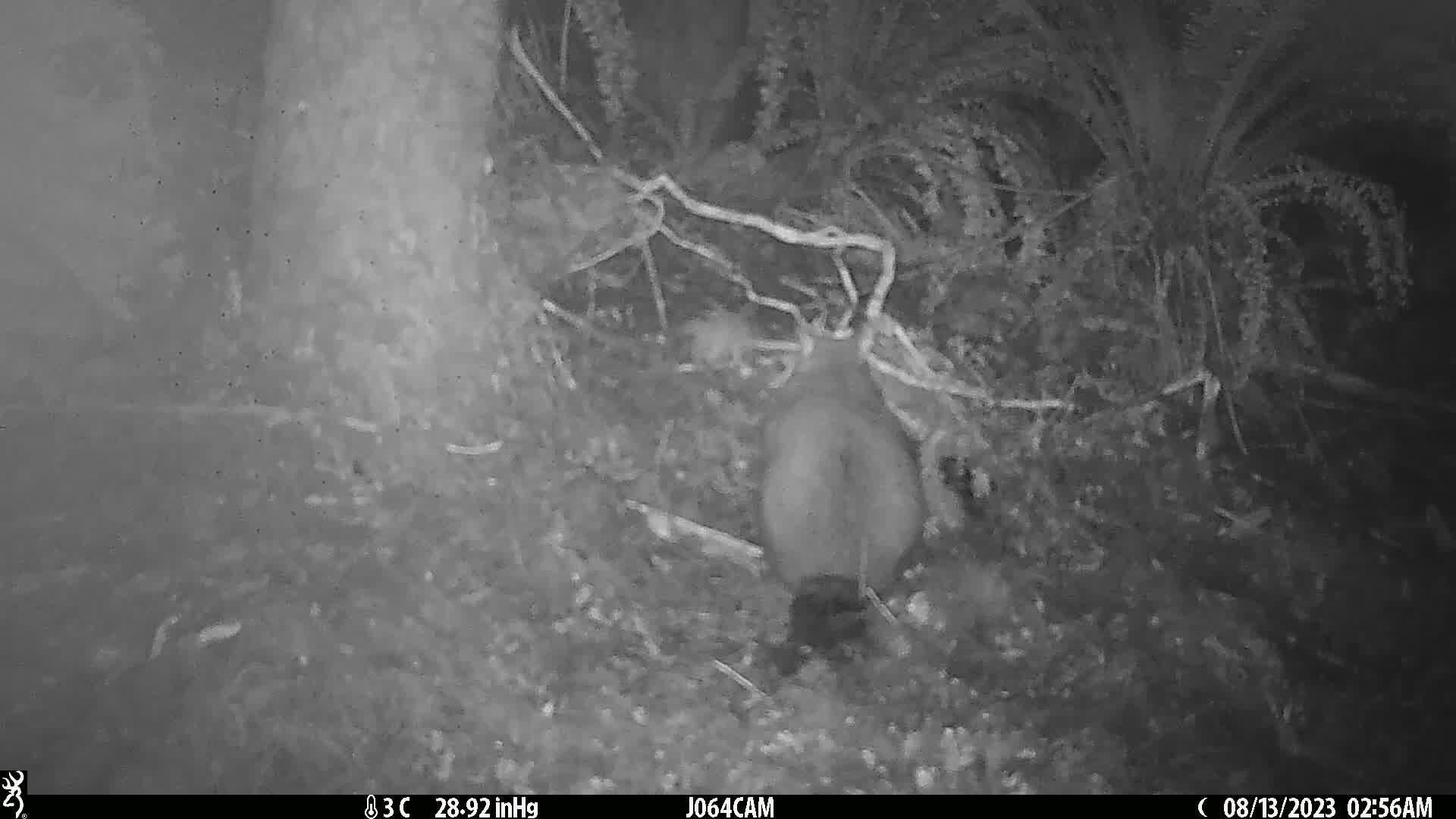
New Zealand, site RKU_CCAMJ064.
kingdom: Animalia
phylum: Chordata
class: Mammalia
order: Diprotodontia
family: Phalangeridae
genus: Trichosurus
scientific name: Trichosurus vulpecula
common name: common brushtail possum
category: possum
Possum (common brushtail possum) (Trichosurus vulpecula).